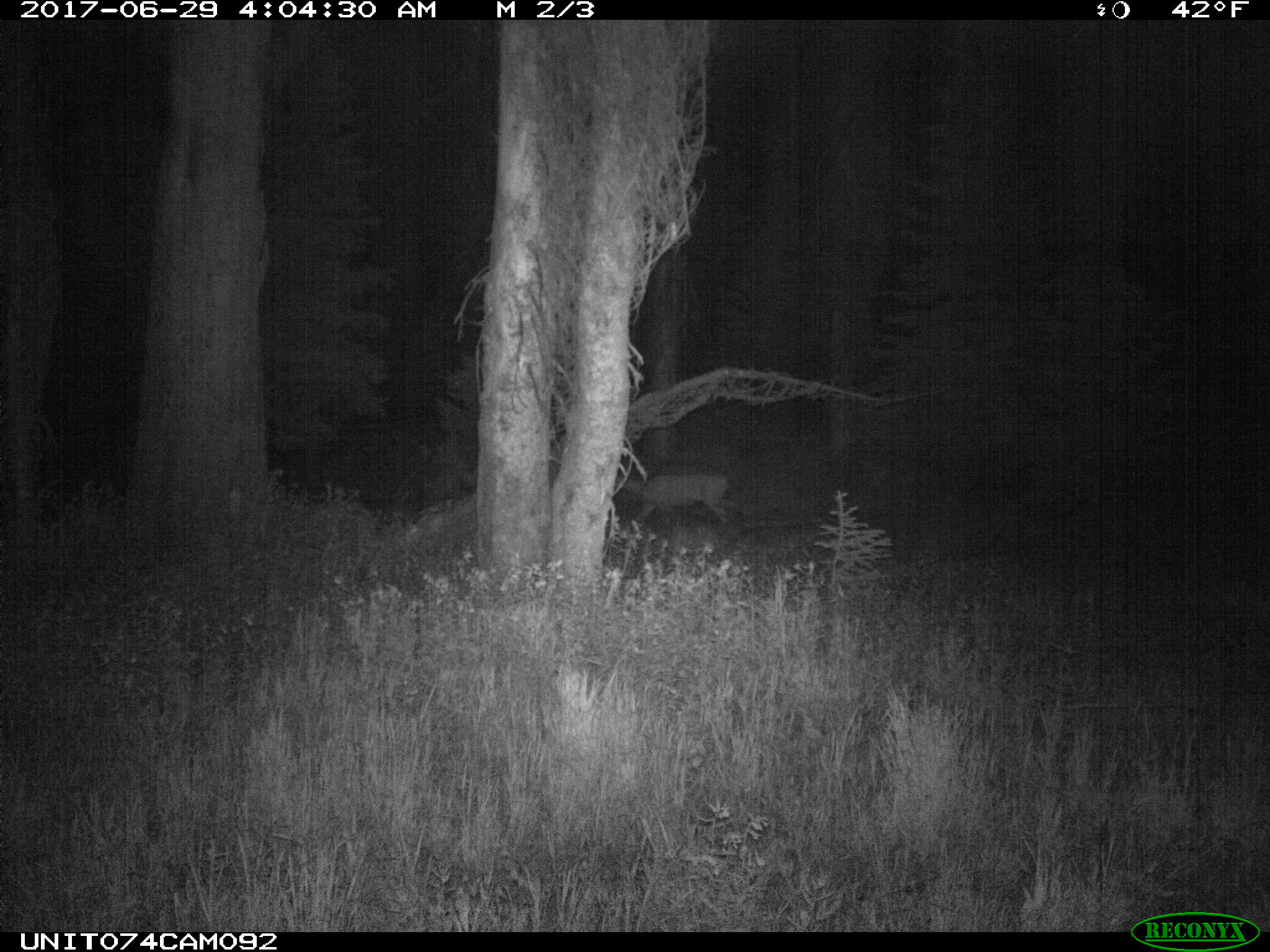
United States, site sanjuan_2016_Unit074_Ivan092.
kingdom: Animalia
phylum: Chordata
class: Mammalia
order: Artiodactyla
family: Cervidae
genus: Odocoileus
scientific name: Odocoileus hemionus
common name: mule deer